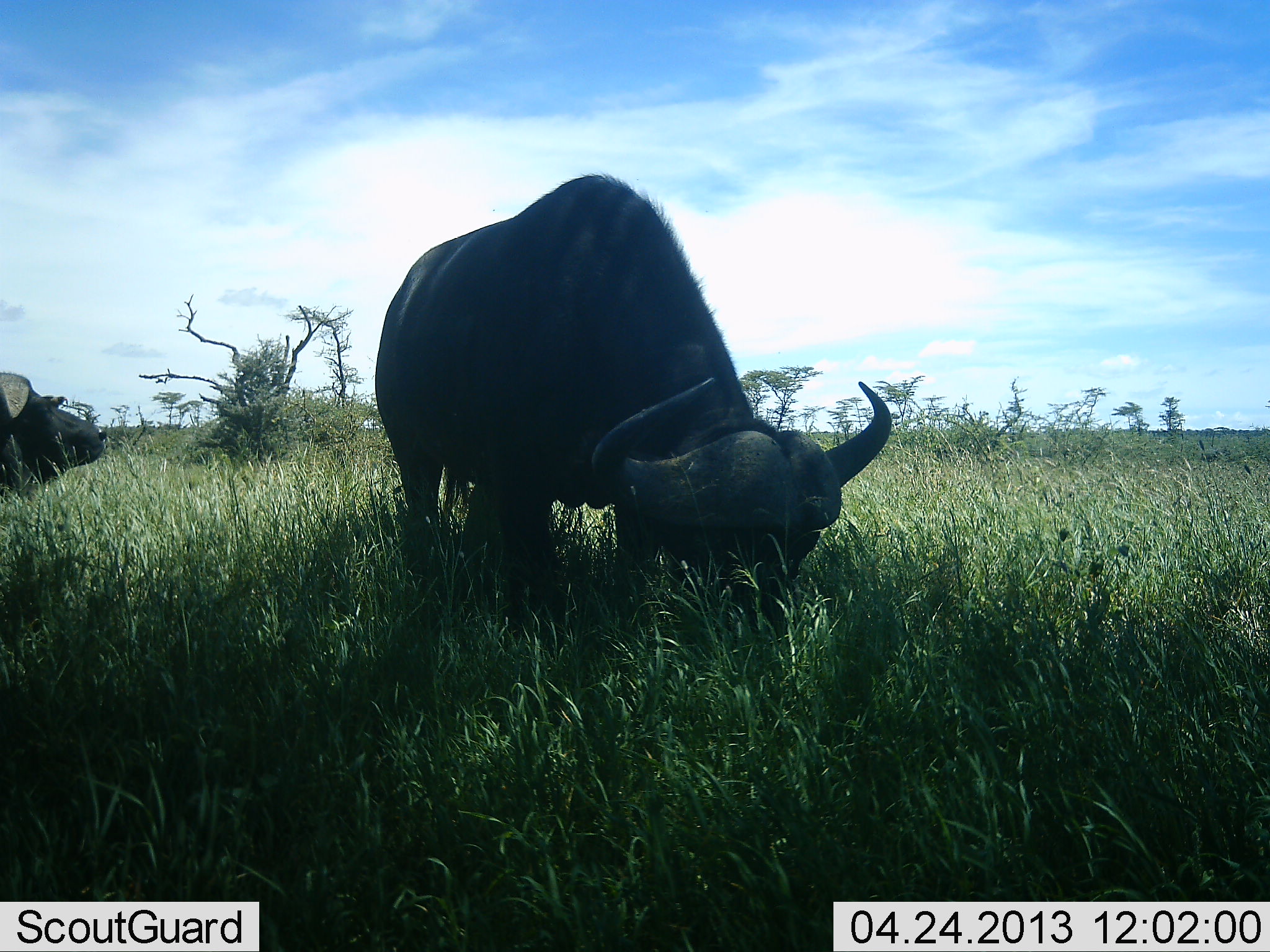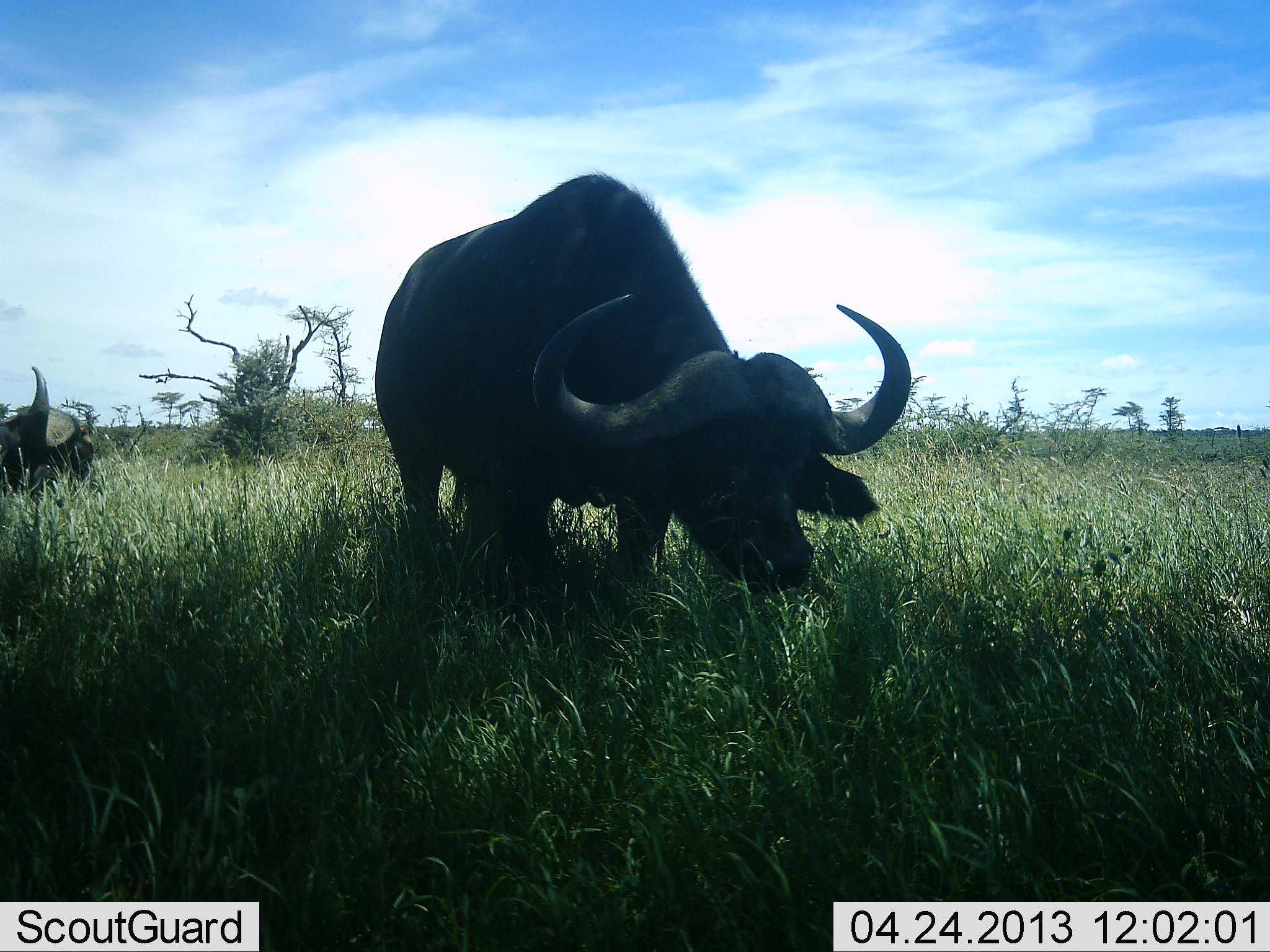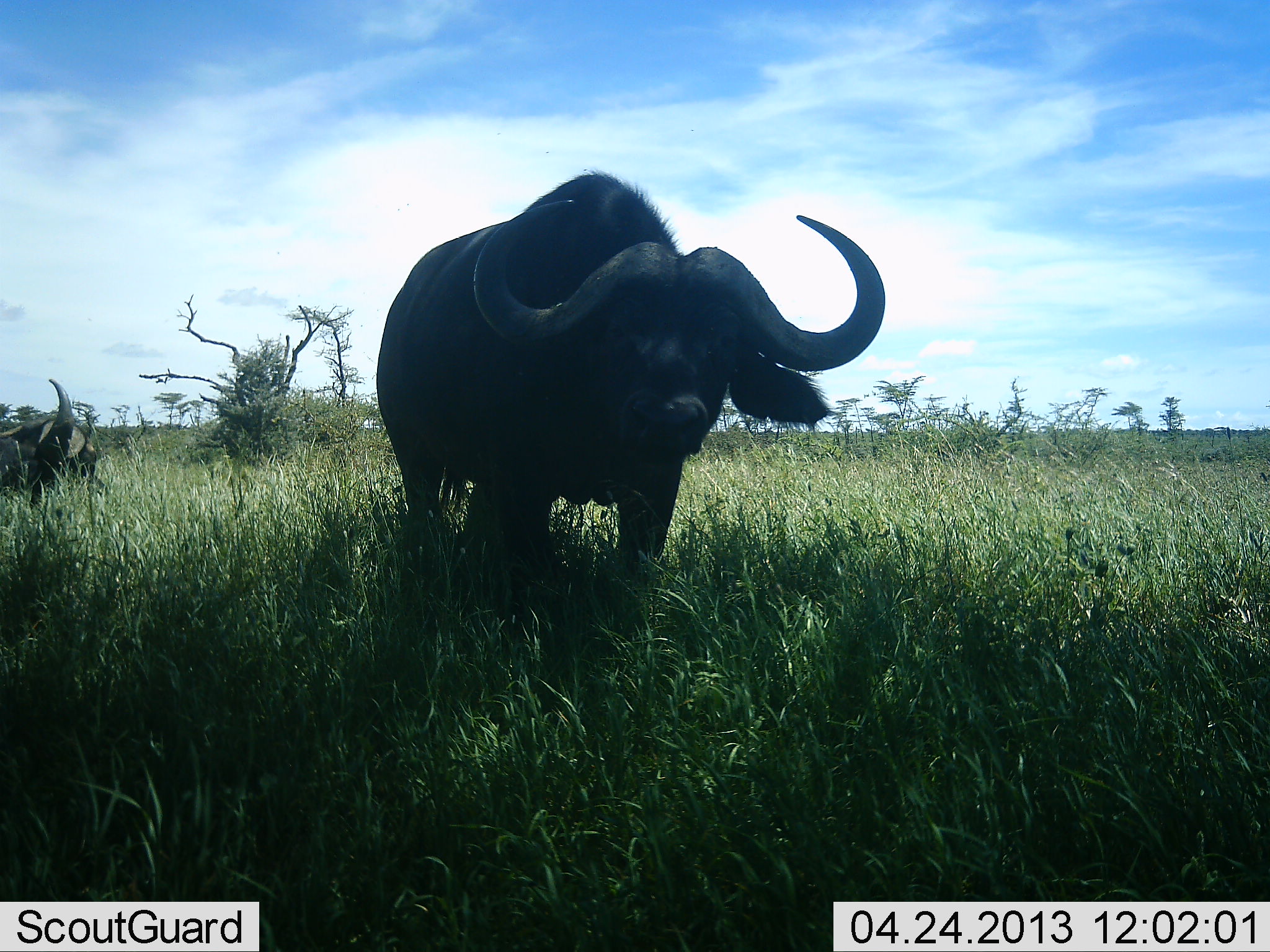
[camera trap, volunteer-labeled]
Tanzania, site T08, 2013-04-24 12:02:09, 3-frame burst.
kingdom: Animalia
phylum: Chordata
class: Mammalia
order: Artiodactyla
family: Bovidae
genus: Syncerus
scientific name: Syncerus caffer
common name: cape buffalo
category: buffalo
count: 2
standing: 28%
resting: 6%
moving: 6%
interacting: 0%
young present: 0%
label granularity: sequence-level